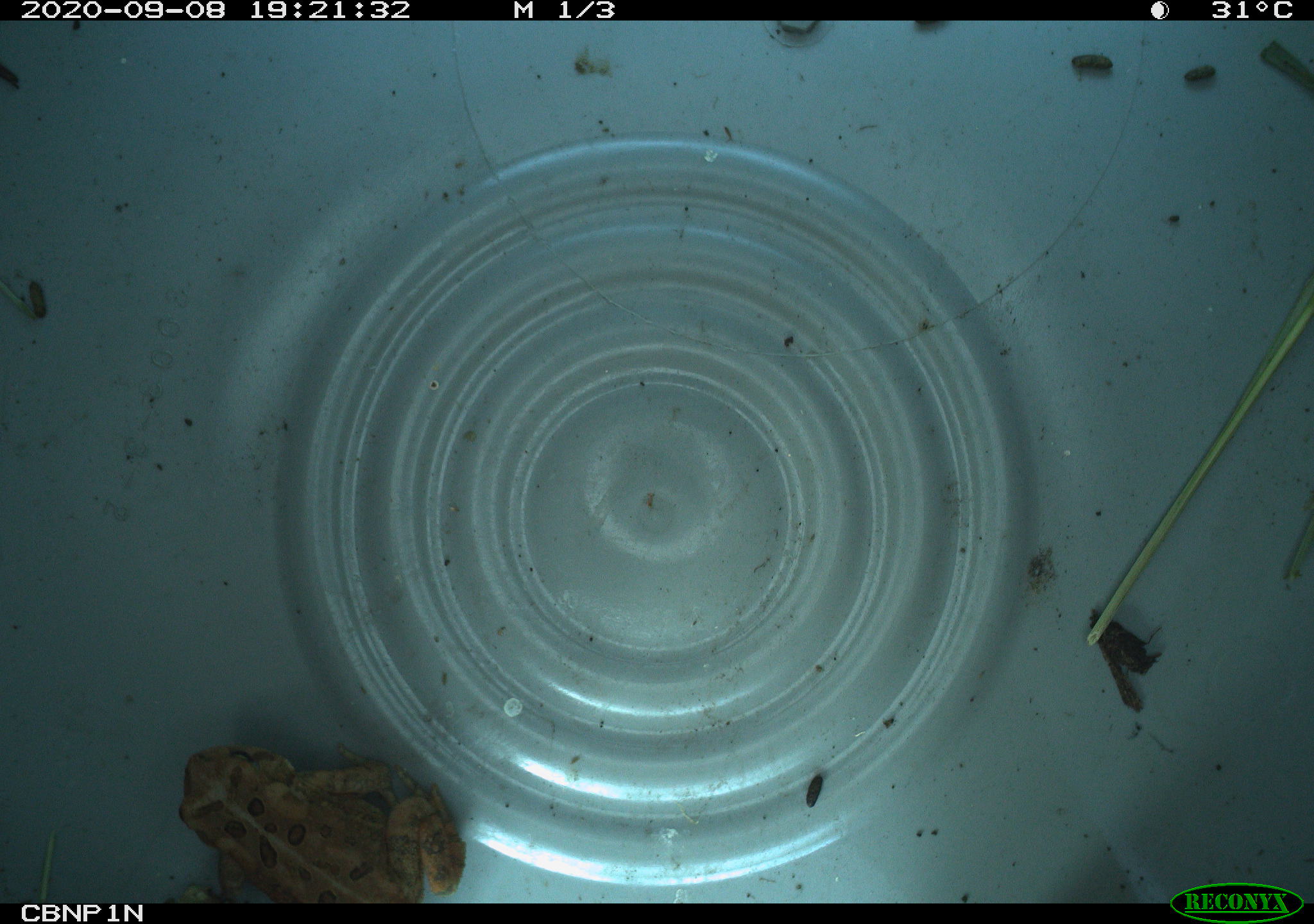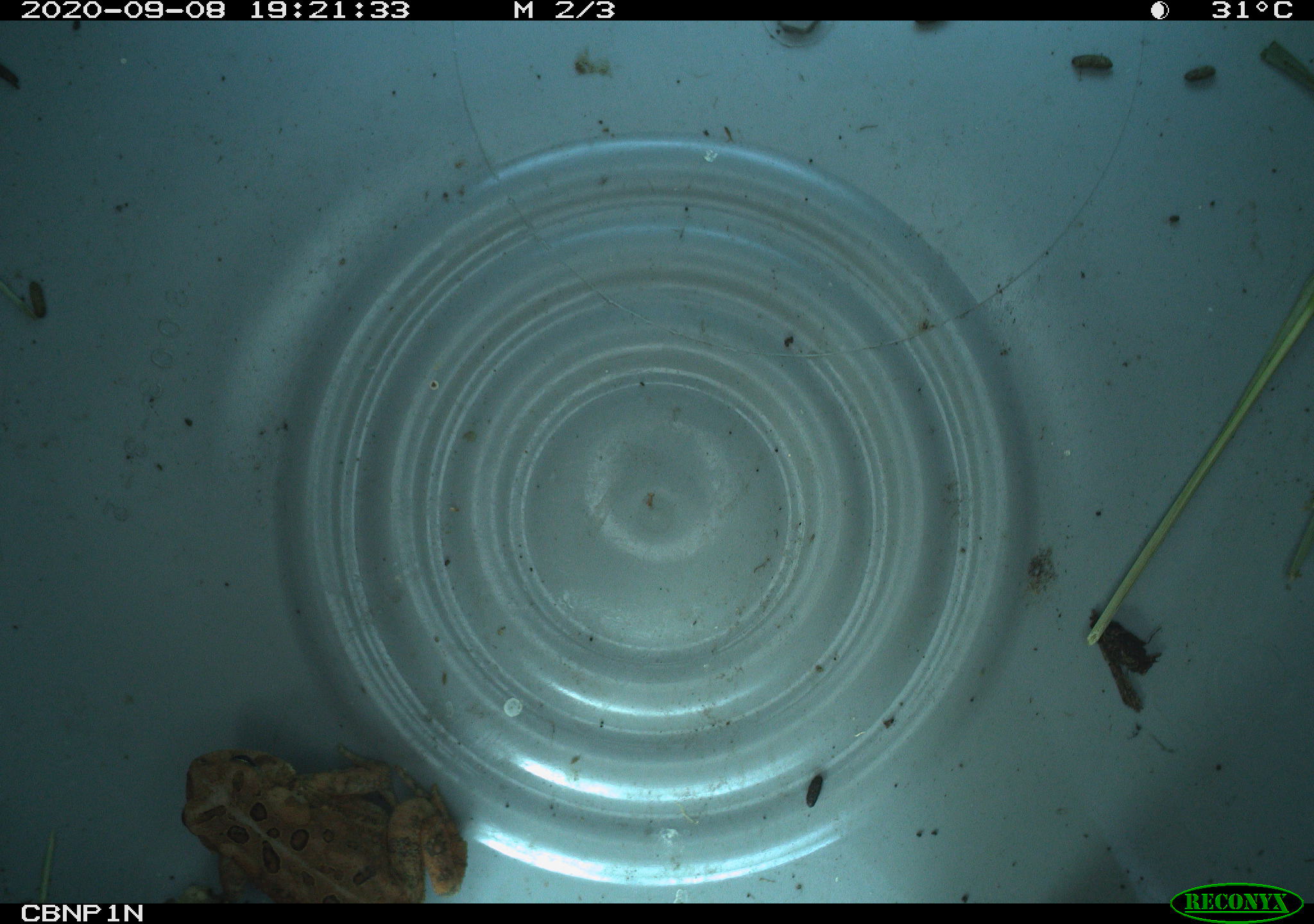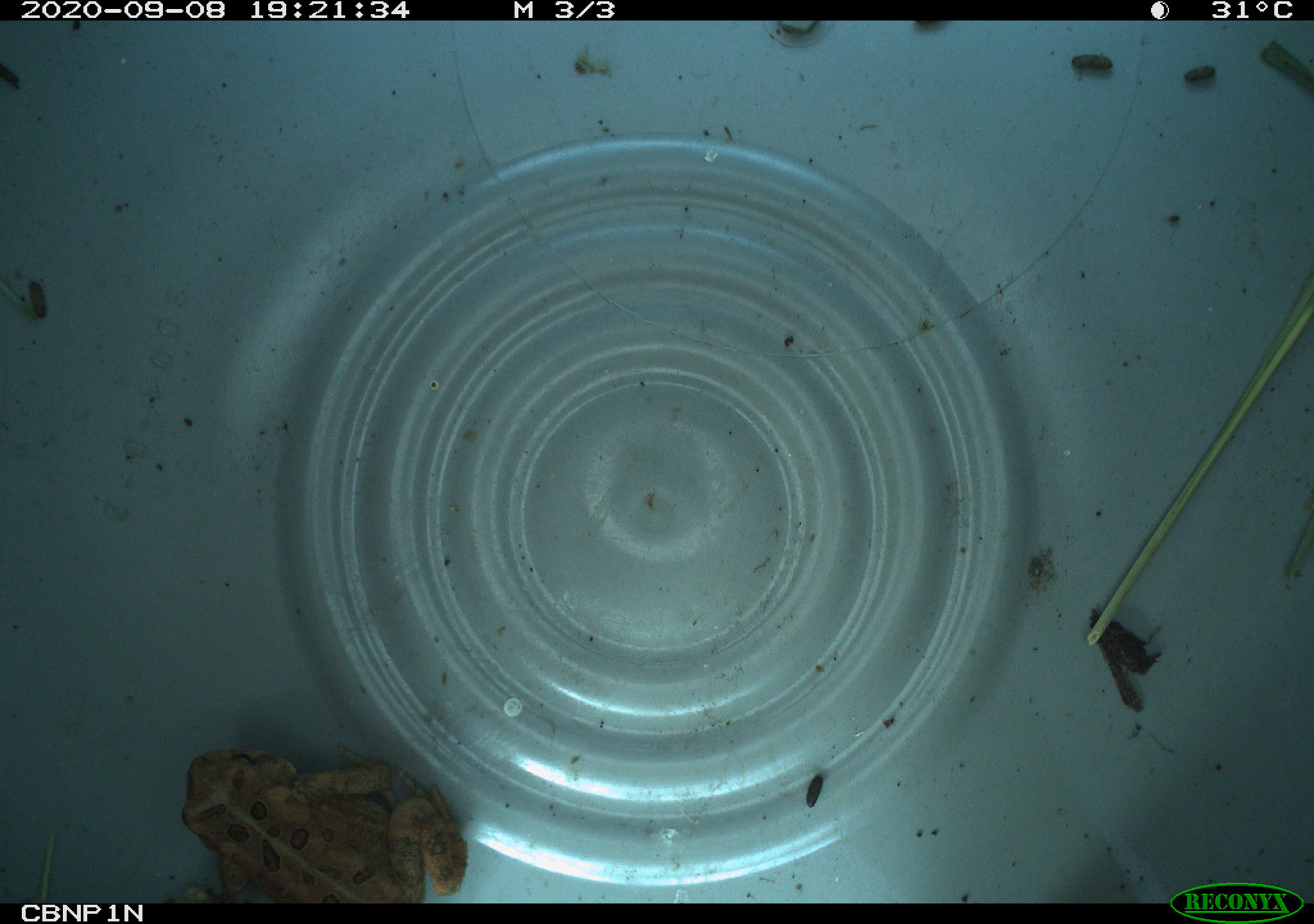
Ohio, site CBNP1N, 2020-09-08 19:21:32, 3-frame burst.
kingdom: Animalia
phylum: Chordata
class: Amphibia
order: Anura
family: Bufonidae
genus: Anaxyrus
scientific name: Anaxyrus americanus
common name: american toad